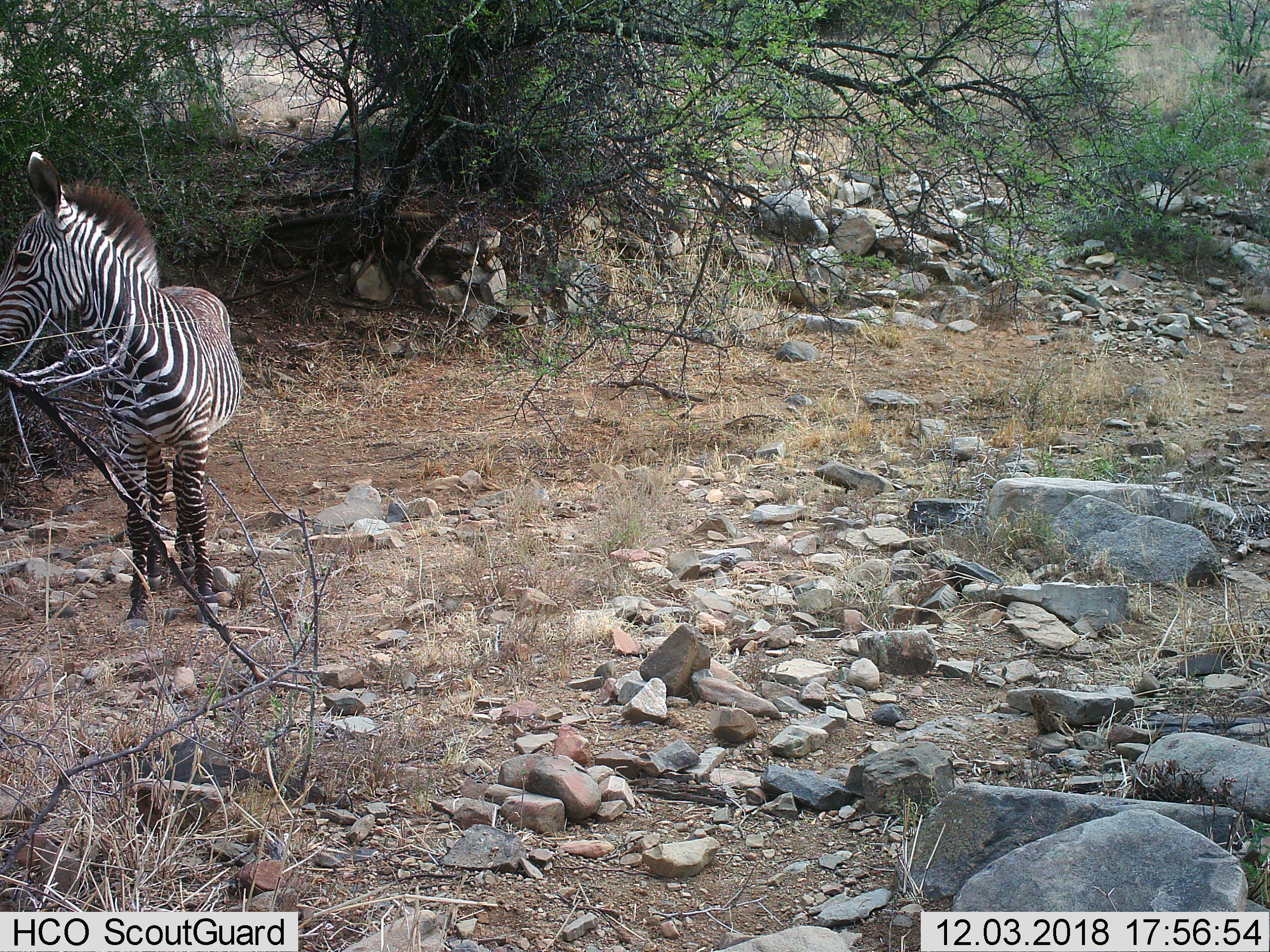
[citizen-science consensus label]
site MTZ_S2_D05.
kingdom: Animalia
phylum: Chordata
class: Mammalia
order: Perissodactyla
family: Equidae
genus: Equus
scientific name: Equus zebra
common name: mountain zebra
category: zebramountain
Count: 1.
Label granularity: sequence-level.